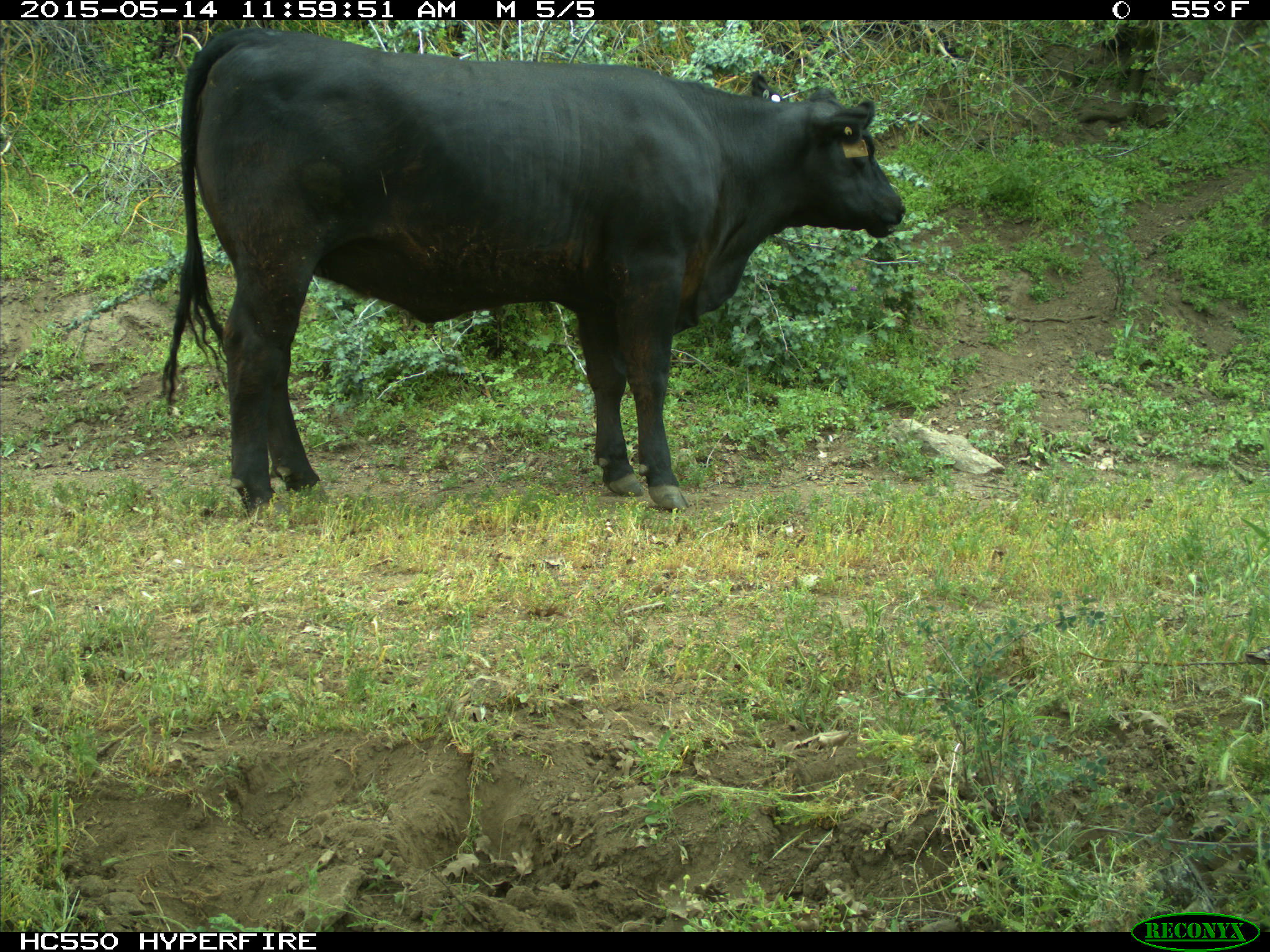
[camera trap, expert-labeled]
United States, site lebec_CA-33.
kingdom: Animalia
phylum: Chordata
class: Mammalia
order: Artiodactyla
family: Bovidae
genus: Bos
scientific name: Bos taurus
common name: domestic cow